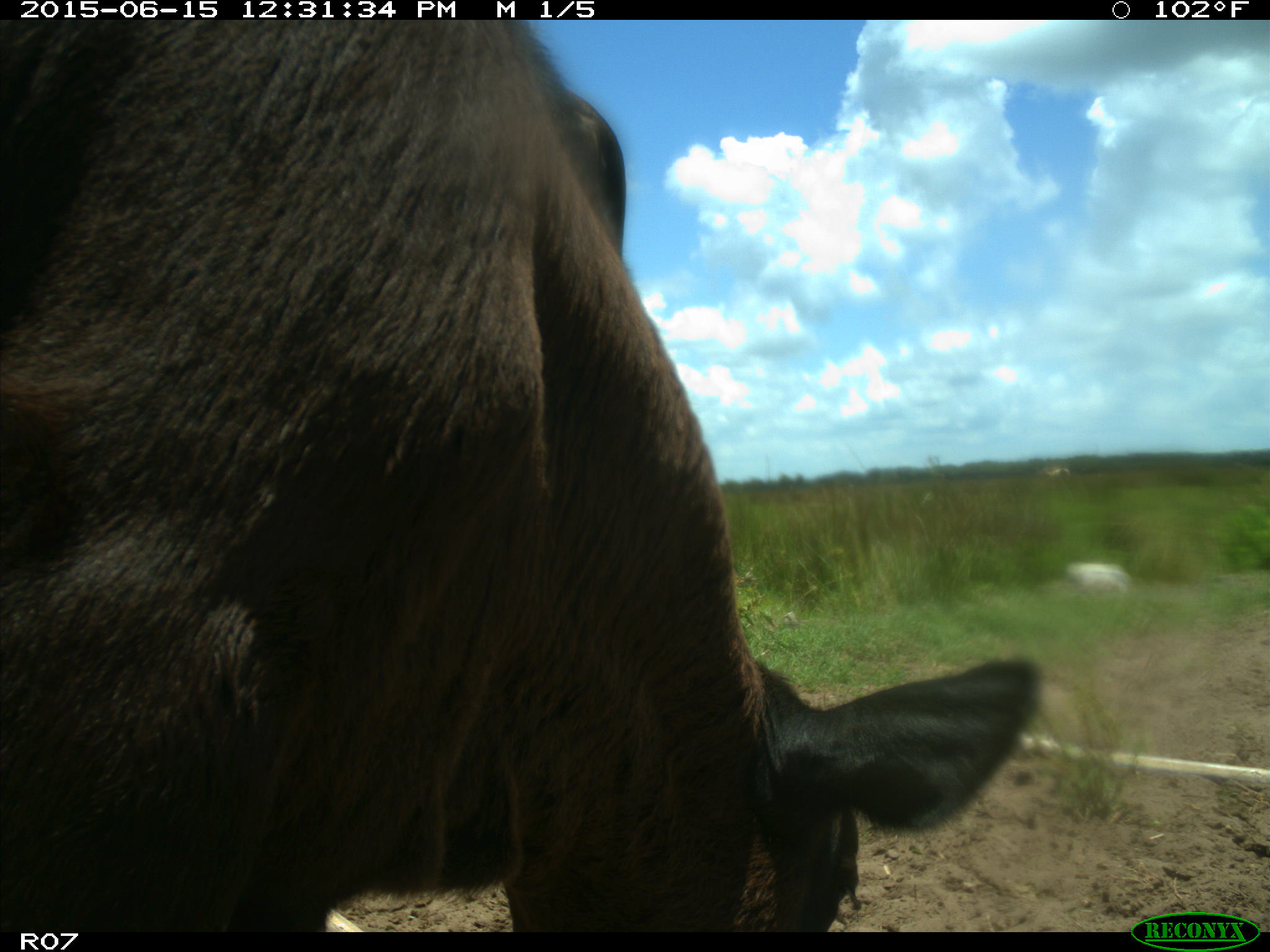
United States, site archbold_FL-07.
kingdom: Animalia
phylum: Chordata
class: Mammalia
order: Artiodactyla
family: Bovidae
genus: Bos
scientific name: Bos taurus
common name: domestic cow